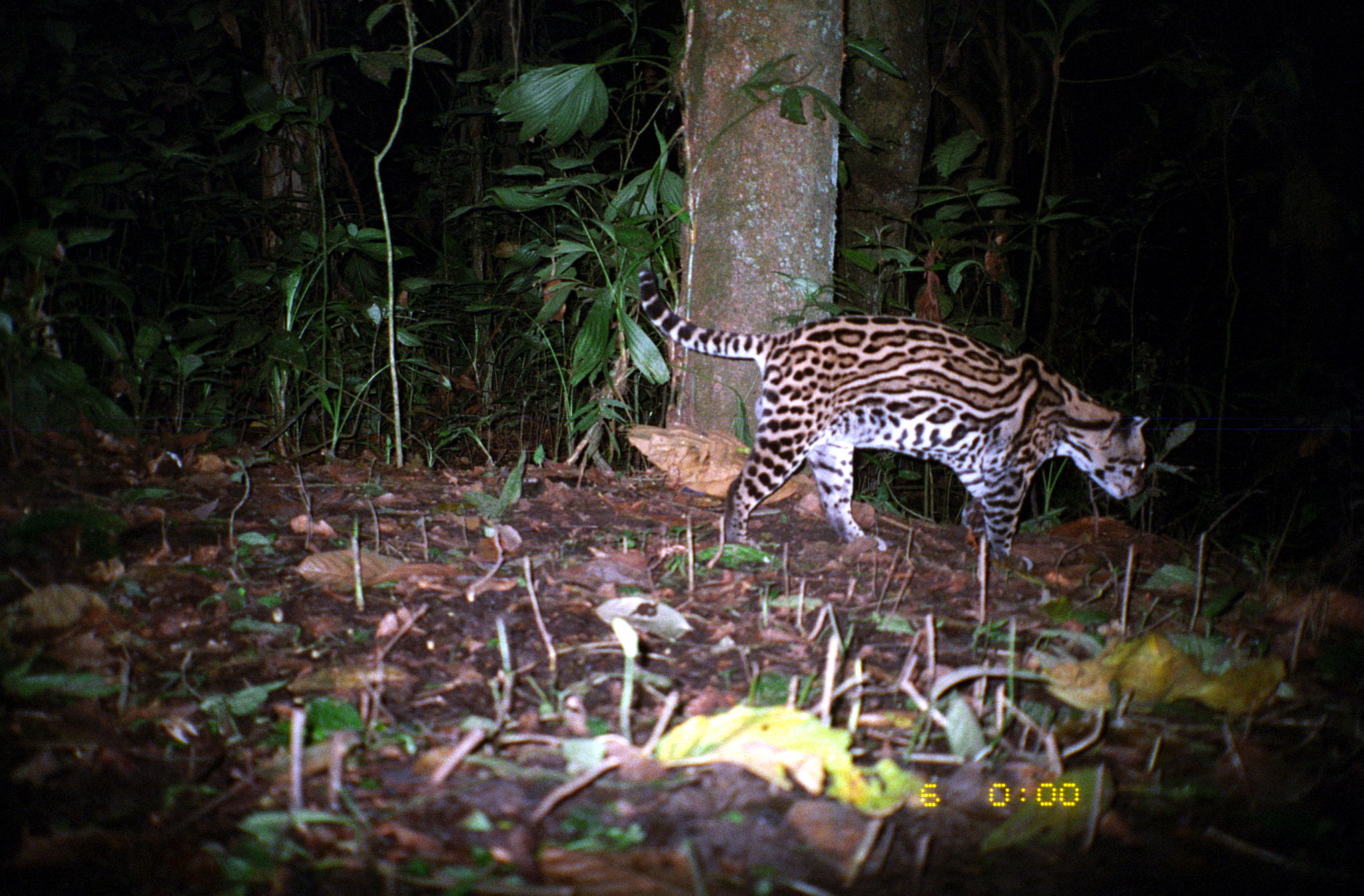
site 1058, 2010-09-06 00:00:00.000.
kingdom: Animalia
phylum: Chordata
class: Mammalia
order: Carnivora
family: Felidae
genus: Leopardus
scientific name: Leopardus pardalis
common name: ocelot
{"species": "Leopardus pardalis (ocelot)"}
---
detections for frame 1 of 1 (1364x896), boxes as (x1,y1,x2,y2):
leopardus pardalis: (637,268,1152,572)